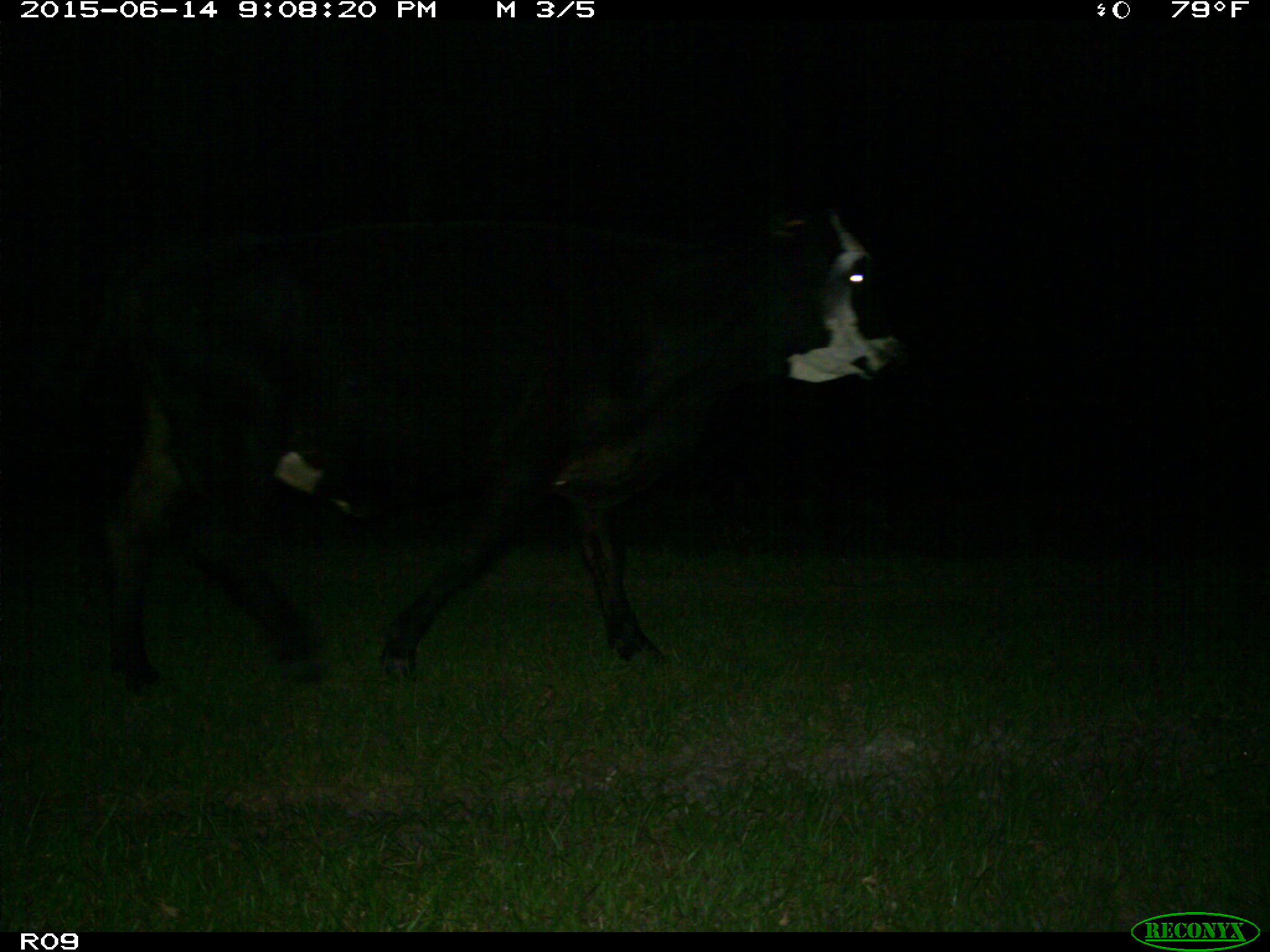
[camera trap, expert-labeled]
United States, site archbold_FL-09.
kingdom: Animalia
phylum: Chordata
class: Mammalia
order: Artiodactyla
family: Bovidae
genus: Bos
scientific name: Bos taurus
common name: domestic cow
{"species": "Bos taurus (domestic cow)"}